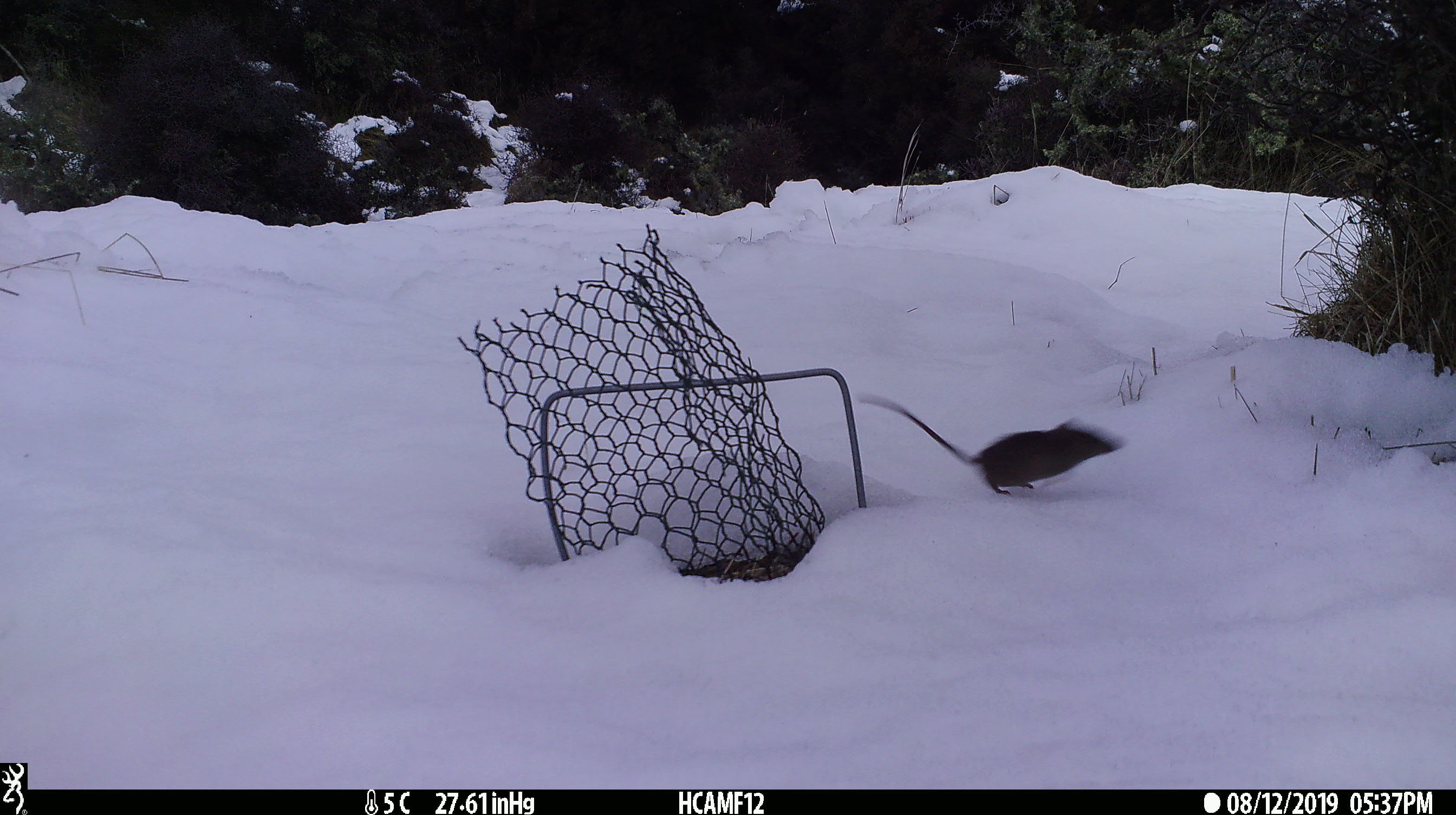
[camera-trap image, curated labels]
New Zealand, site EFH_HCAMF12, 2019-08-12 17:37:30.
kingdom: Animalia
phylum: Chordata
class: Mammalia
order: Rodentia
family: Muridae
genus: Mus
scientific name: Mus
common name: mouse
Mouse (Mus).